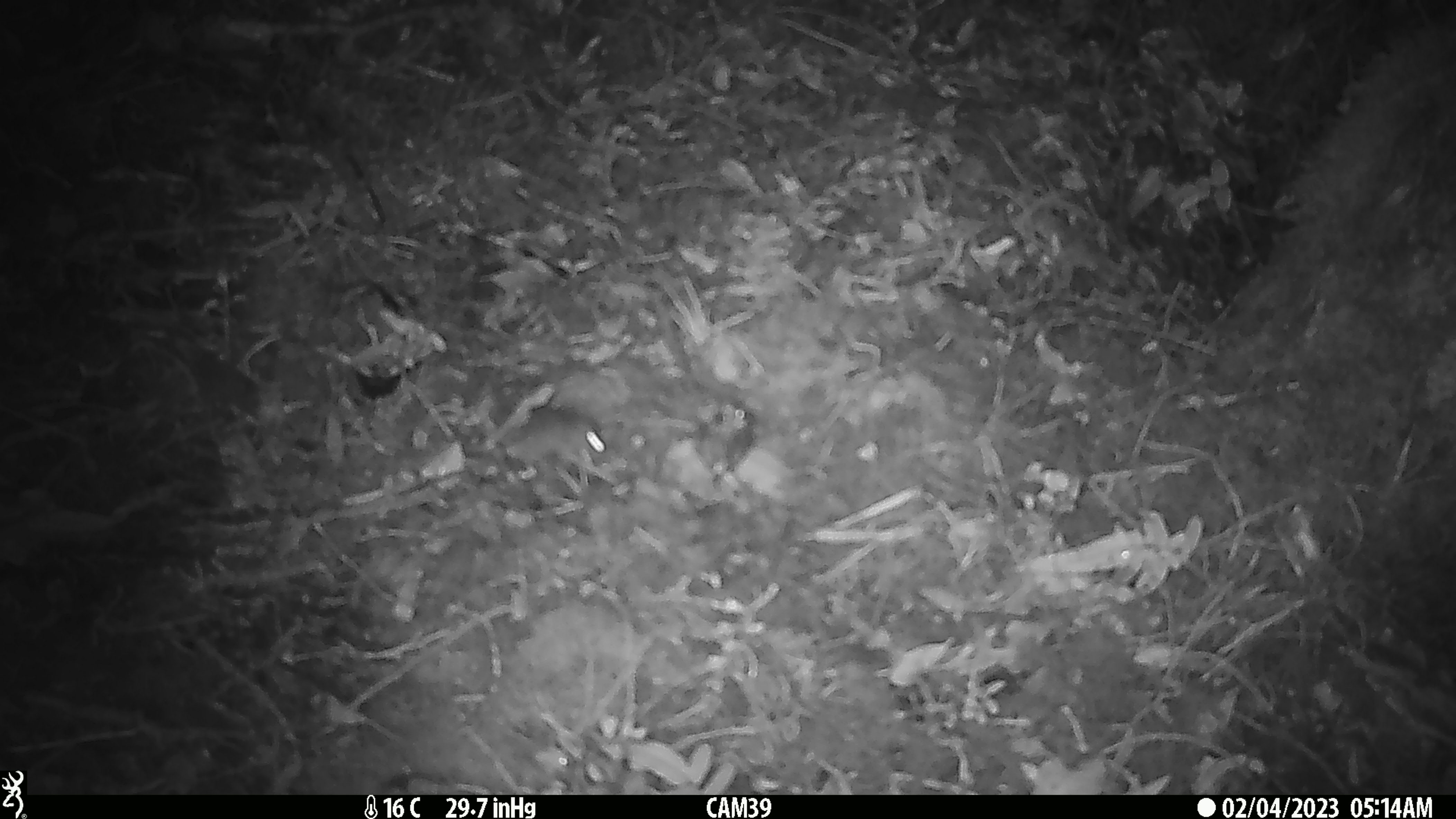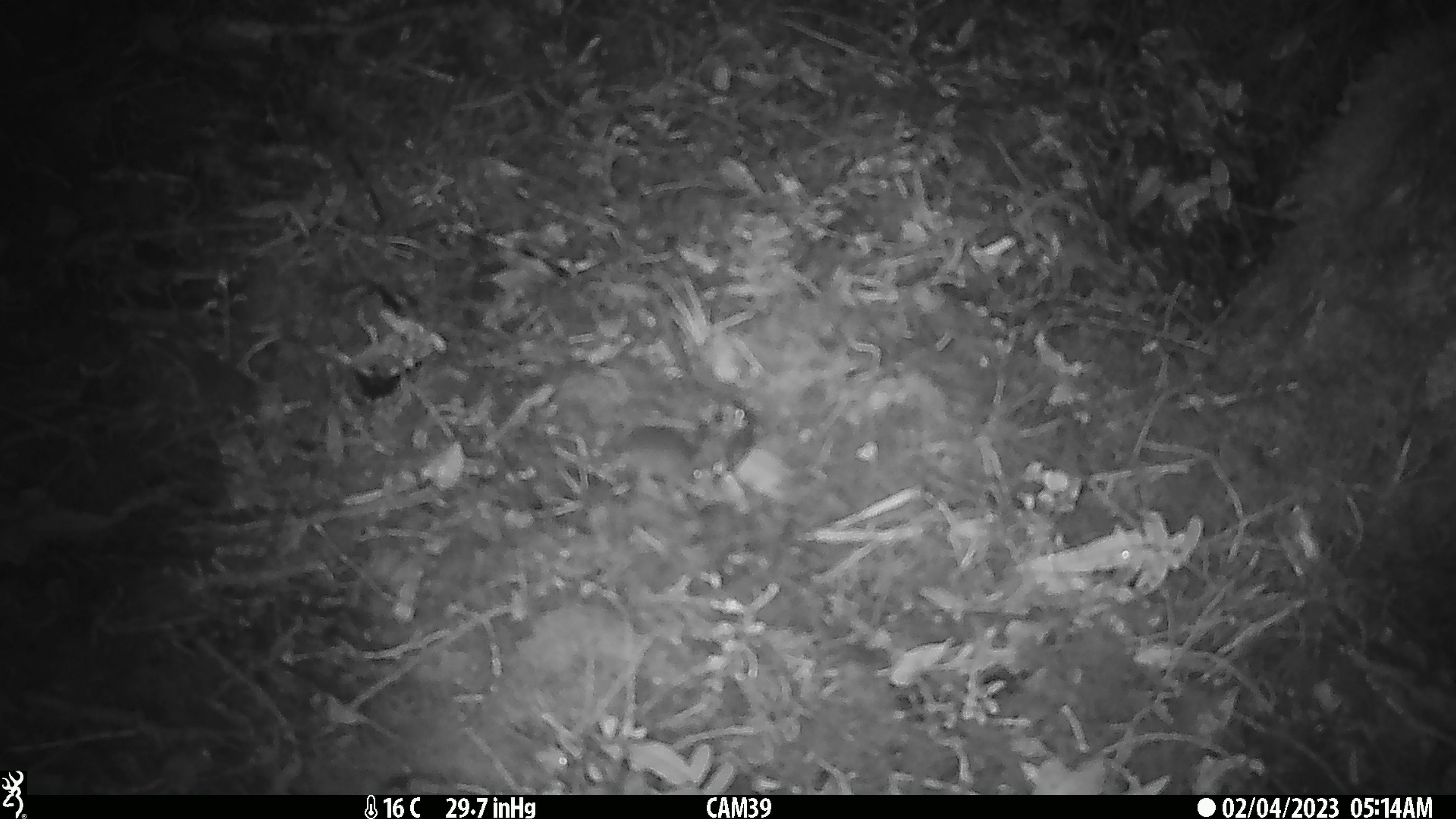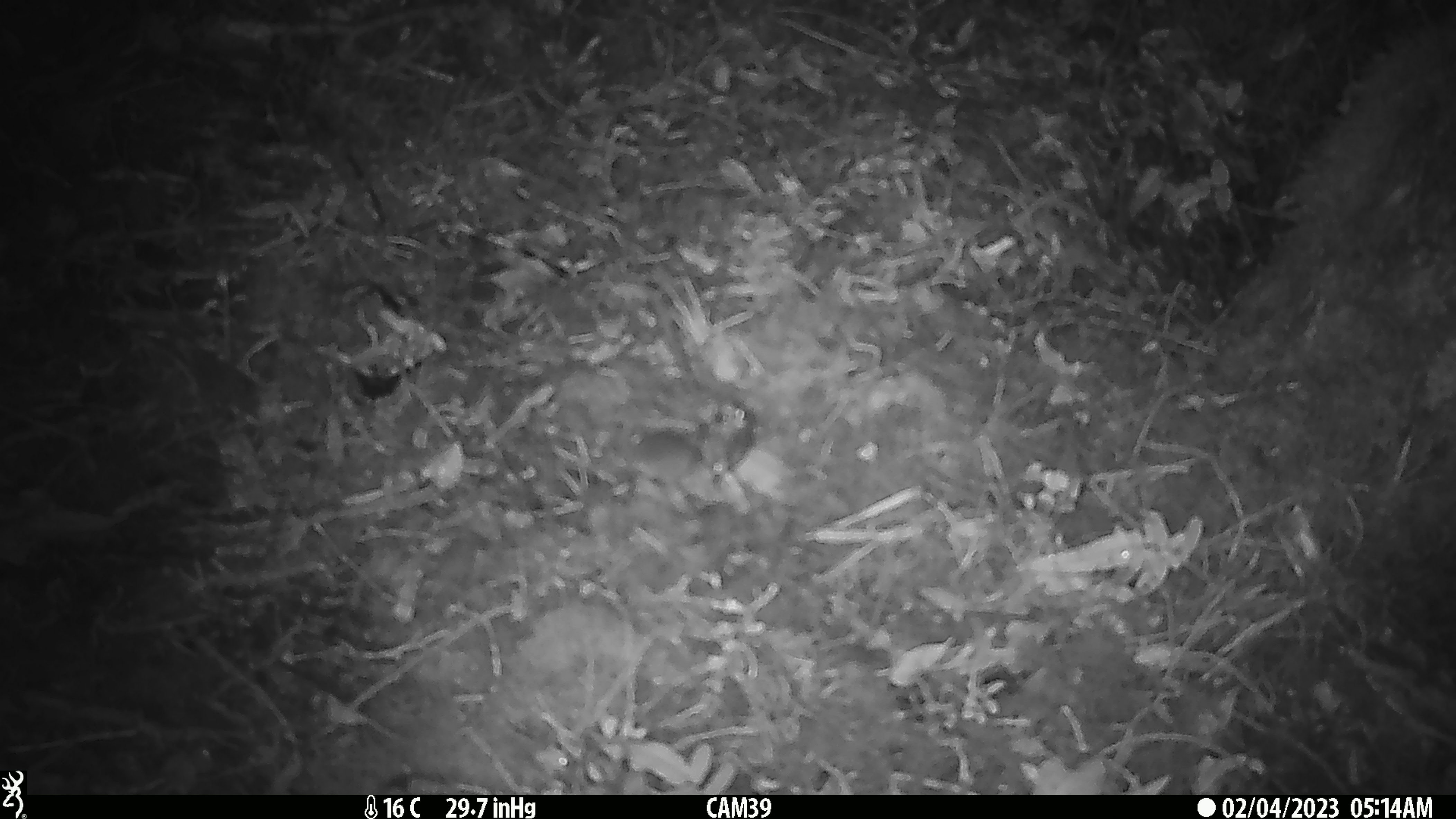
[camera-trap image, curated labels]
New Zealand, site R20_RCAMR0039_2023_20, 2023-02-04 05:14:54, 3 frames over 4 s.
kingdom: Animalia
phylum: Chordata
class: Mammalia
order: Rodentia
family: Muridae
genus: Mus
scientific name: Mus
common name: mouse